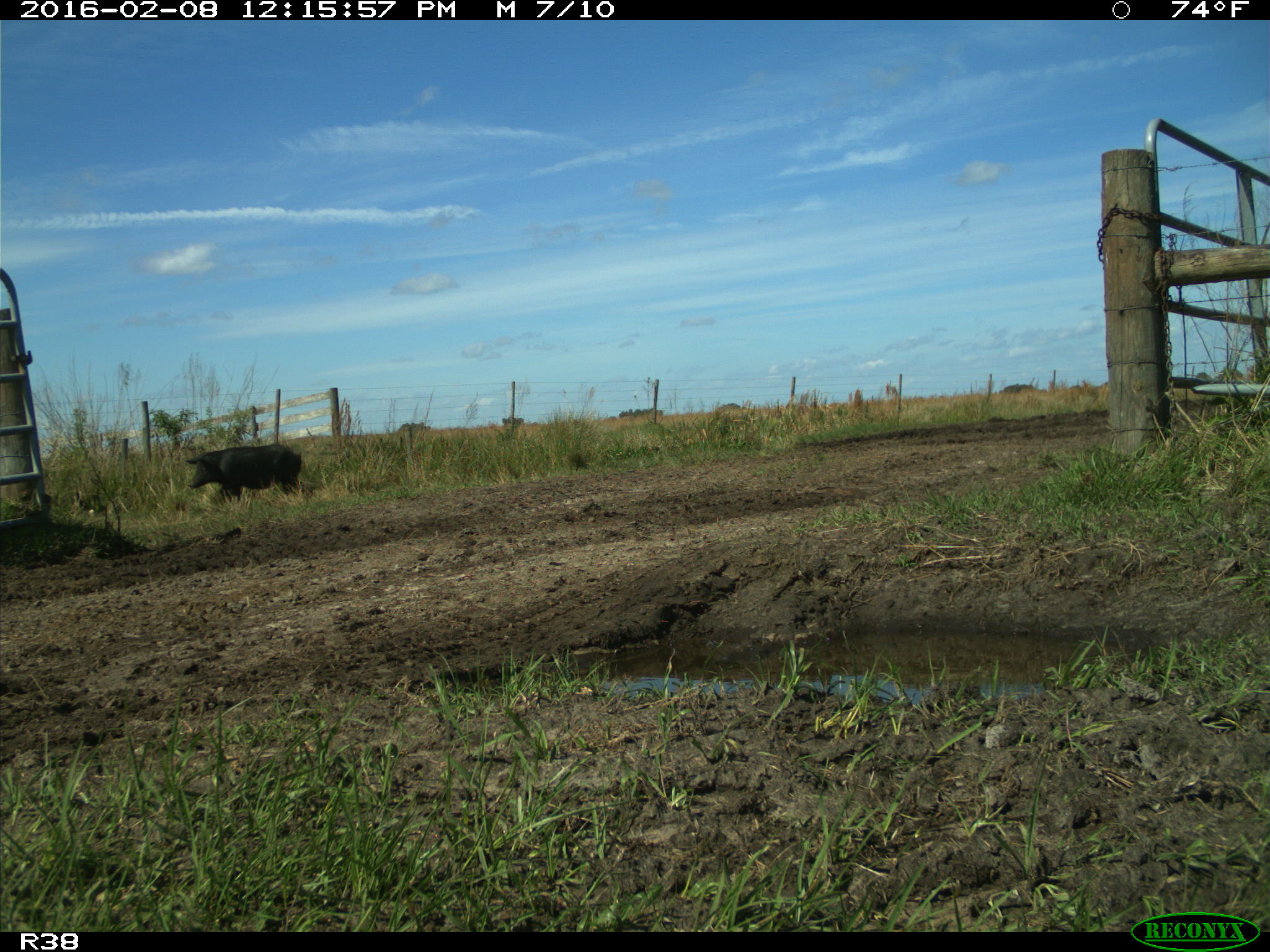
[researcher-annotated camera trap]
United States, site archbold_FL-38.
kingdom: Animalia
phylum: Chordata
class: Mammalia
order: Artiodactyla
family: Suidae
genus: Sus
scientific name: Sus scrofa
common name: wild boar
Sus scrofa (wild boar).